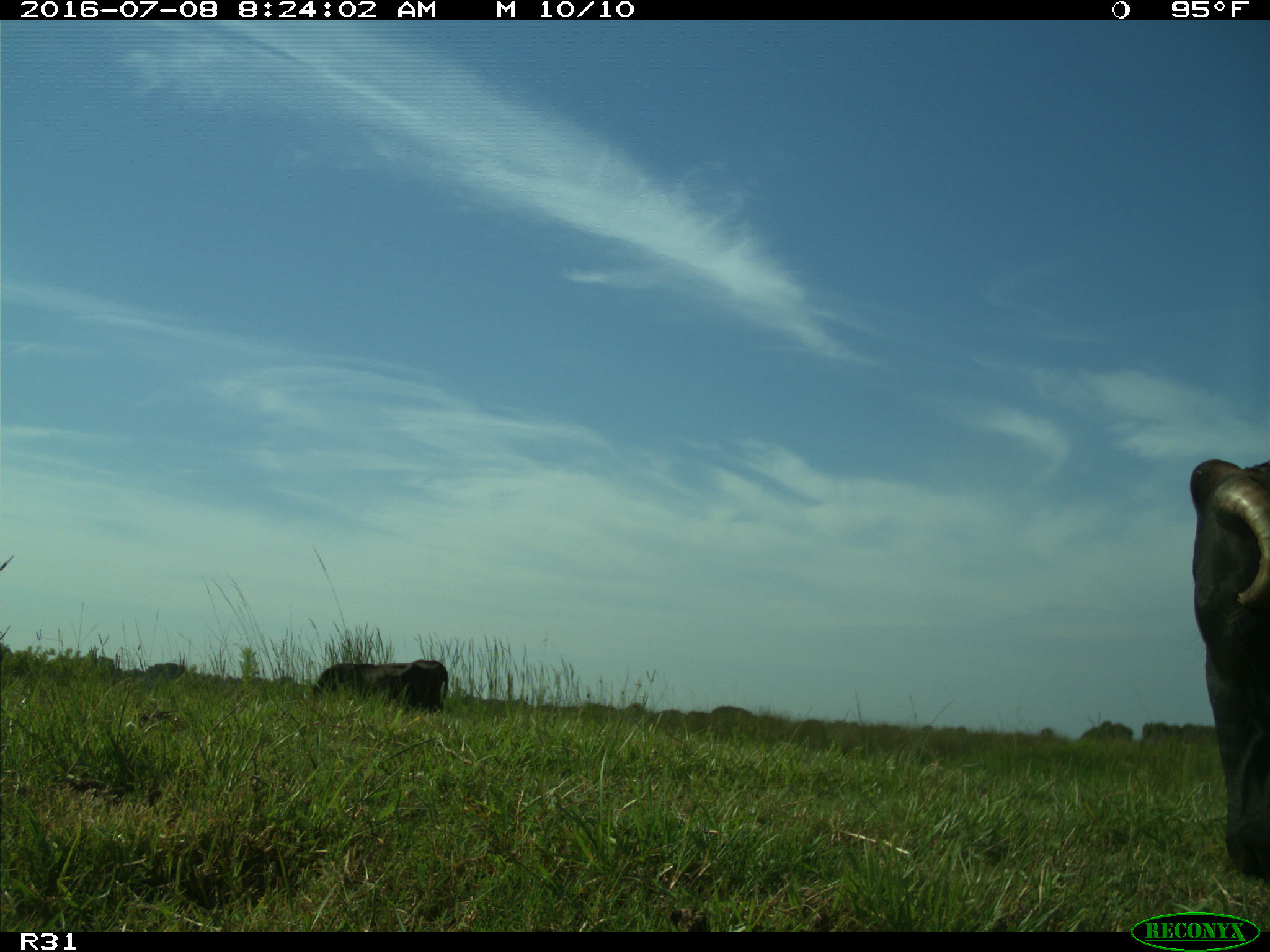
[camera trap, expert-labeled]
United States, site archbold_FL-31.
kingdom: Animalia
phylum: Chordata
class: Mammalia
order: Artiodactyla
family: Bovidae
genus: Bos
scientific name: Bos taurus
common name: domestic cow